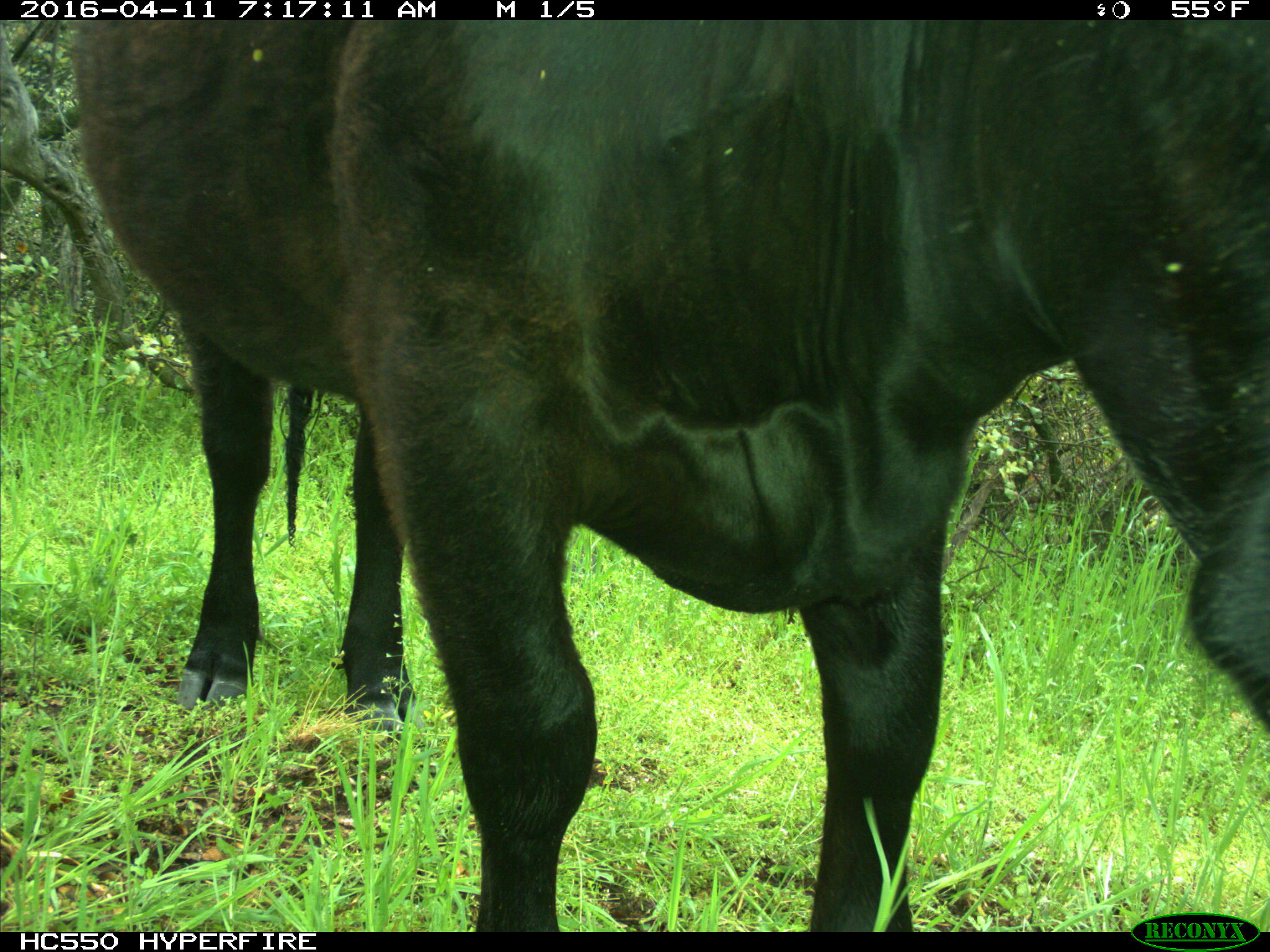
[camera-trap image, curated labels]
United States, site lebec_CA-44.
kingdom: Animalia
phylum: Chordata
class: Mammalia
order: Artiodactyla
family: Bovidae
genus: Bos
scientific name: Bos taurus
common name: domestic cow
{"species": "Bos taurus (domestic cow)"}